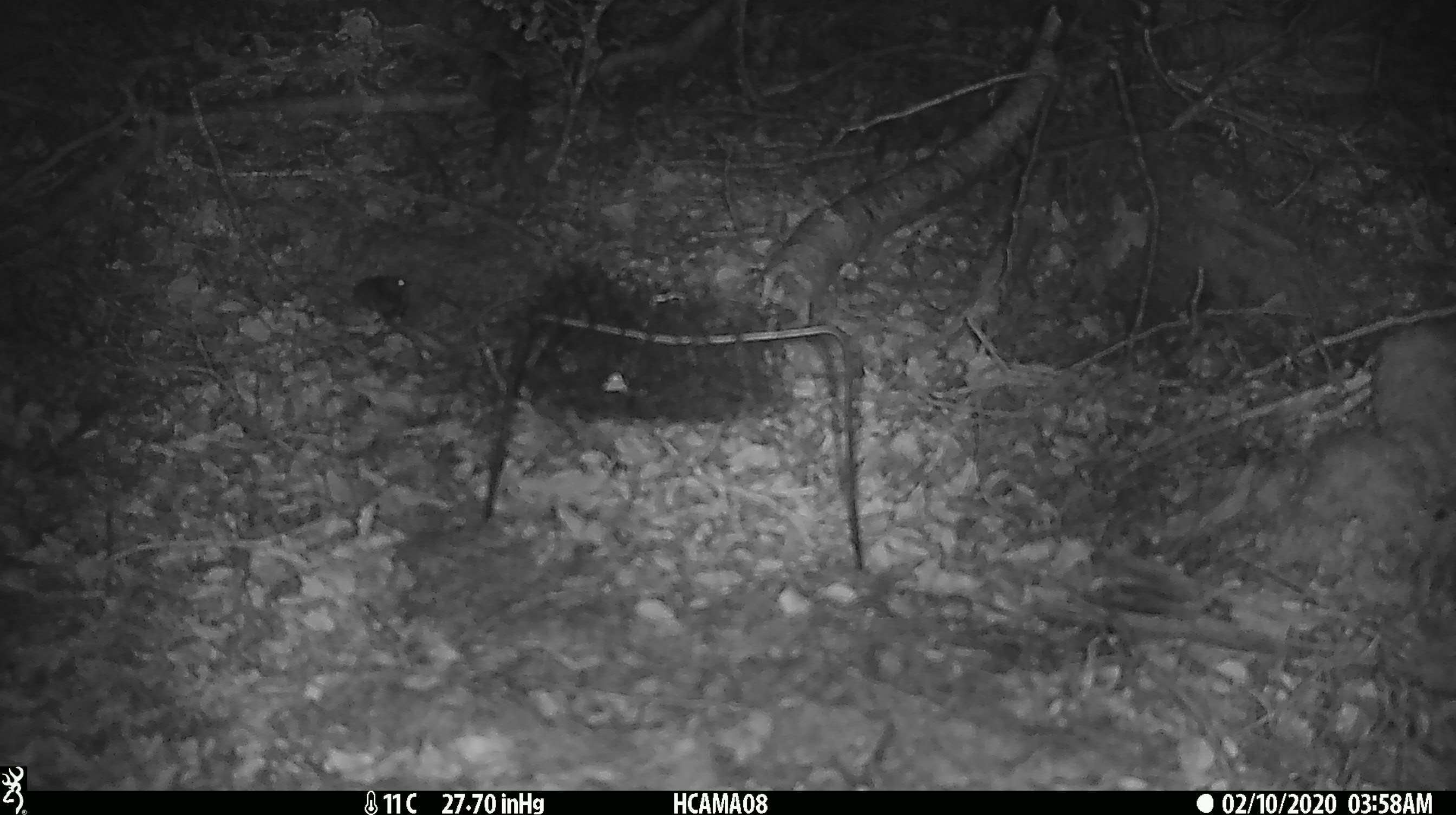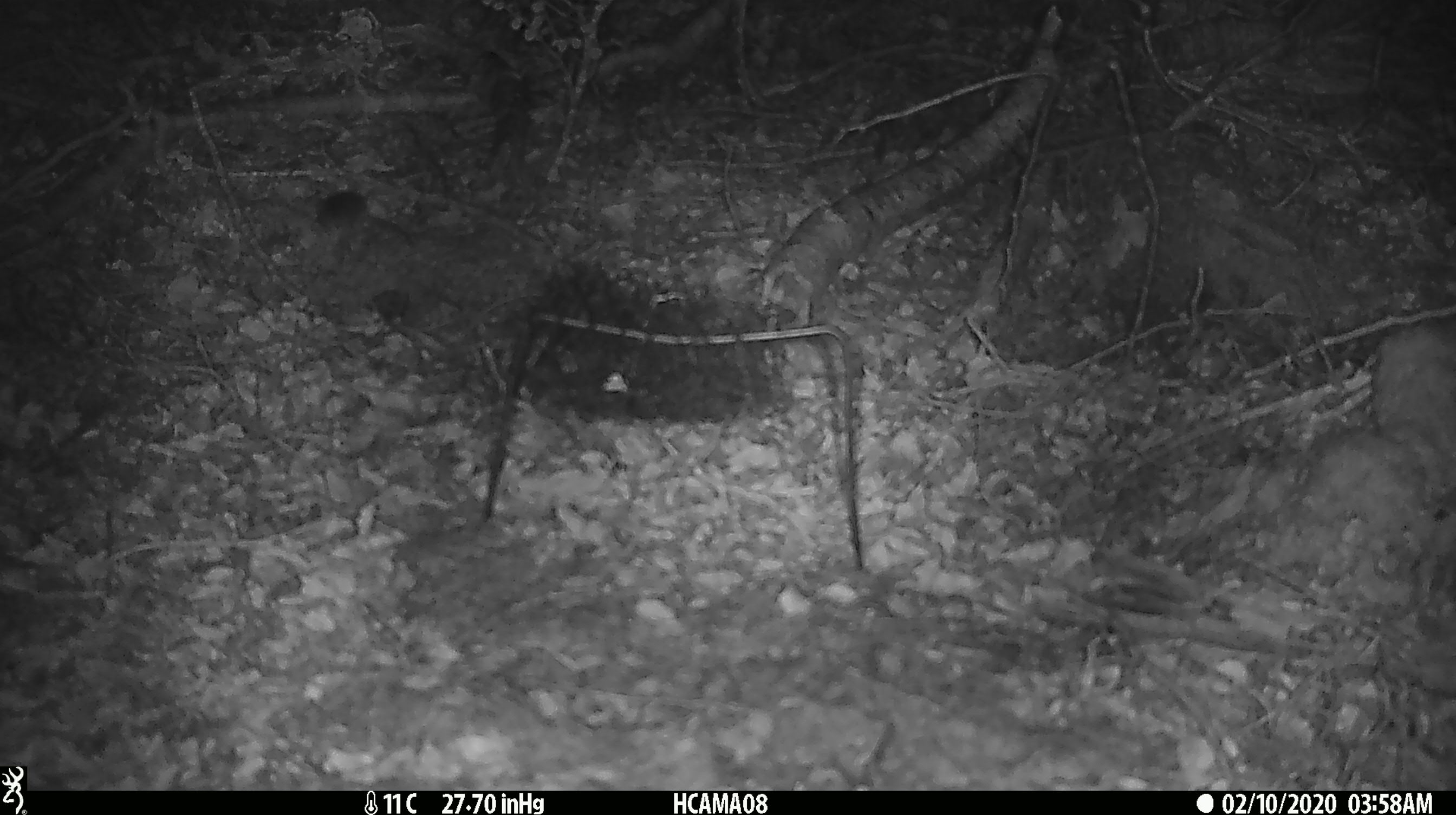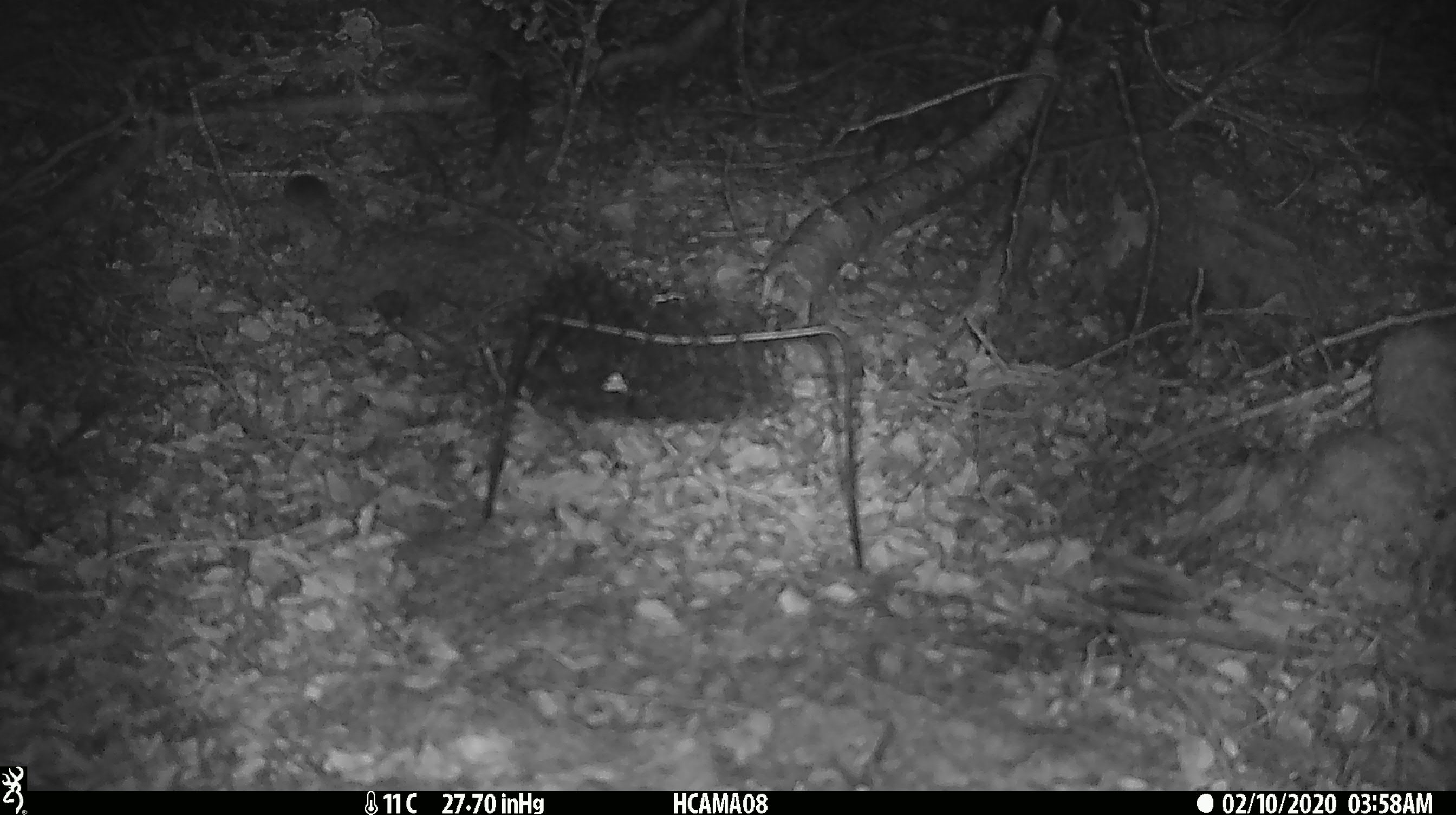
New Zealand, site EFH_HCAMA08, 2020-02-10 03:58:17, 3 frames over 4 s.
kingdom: Animalia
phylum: Chordata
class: Mammalia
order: Rodentia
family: Muridae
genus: Mus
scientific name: Mus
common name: mouse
Mouse (Mus).